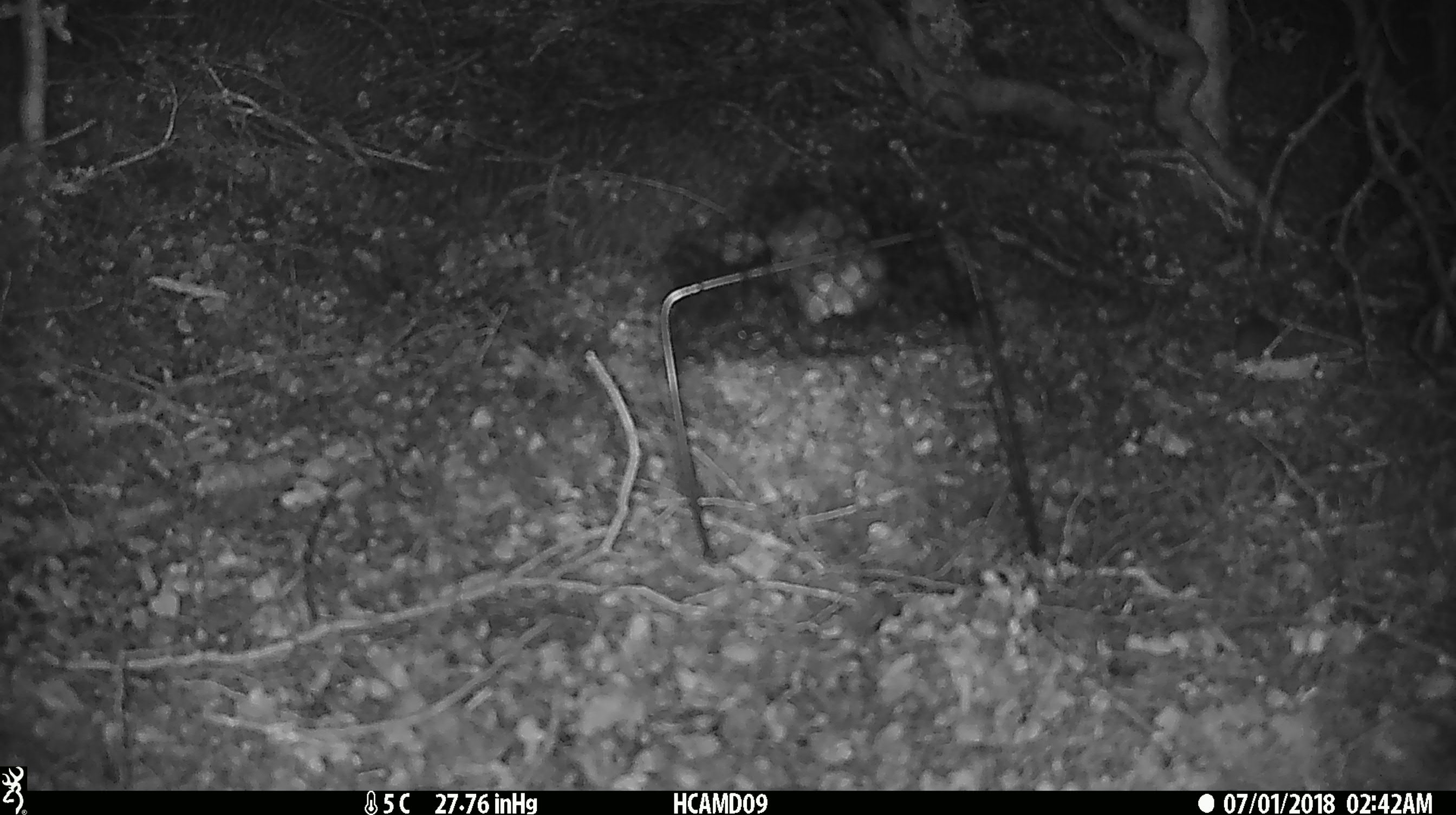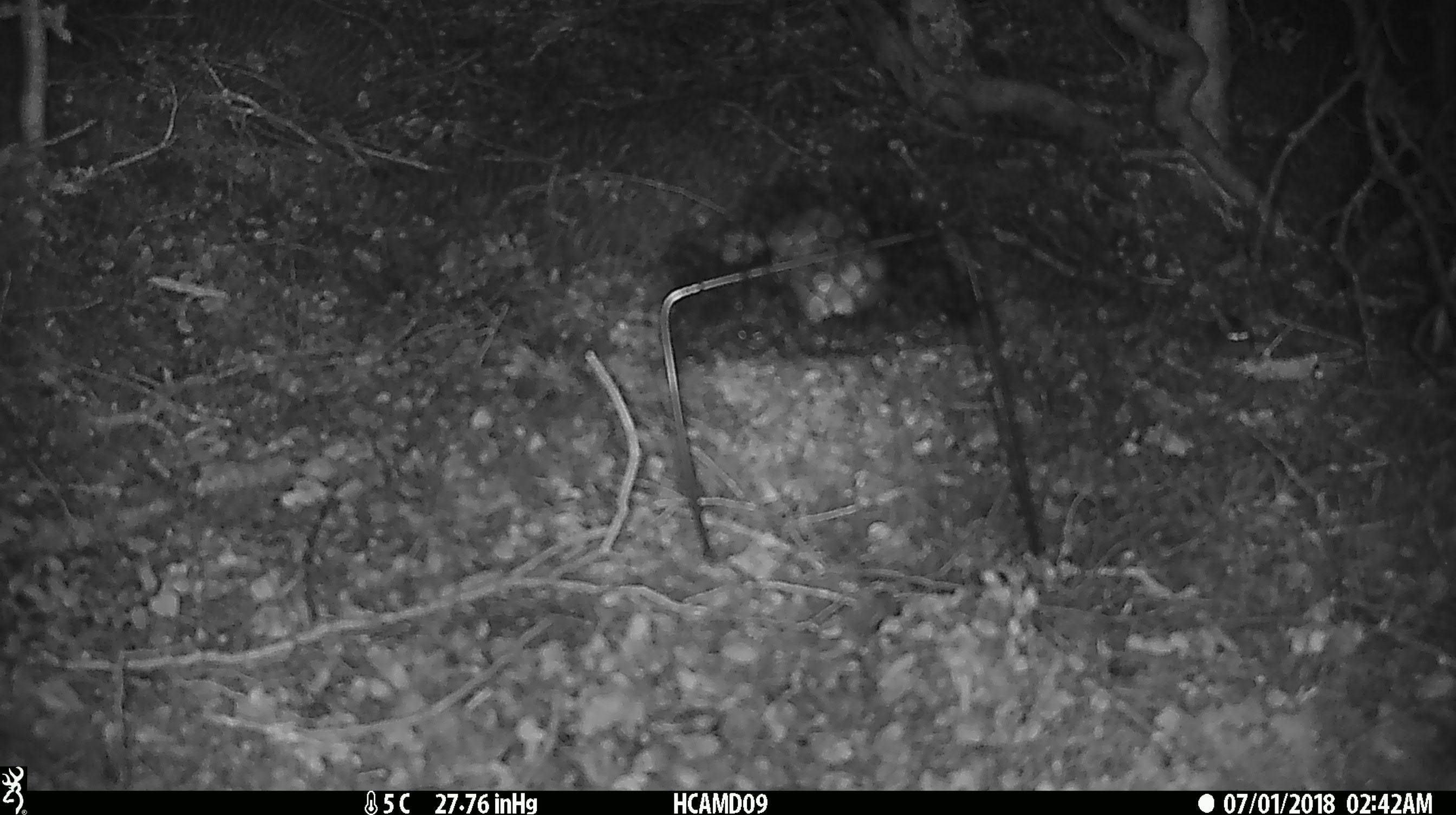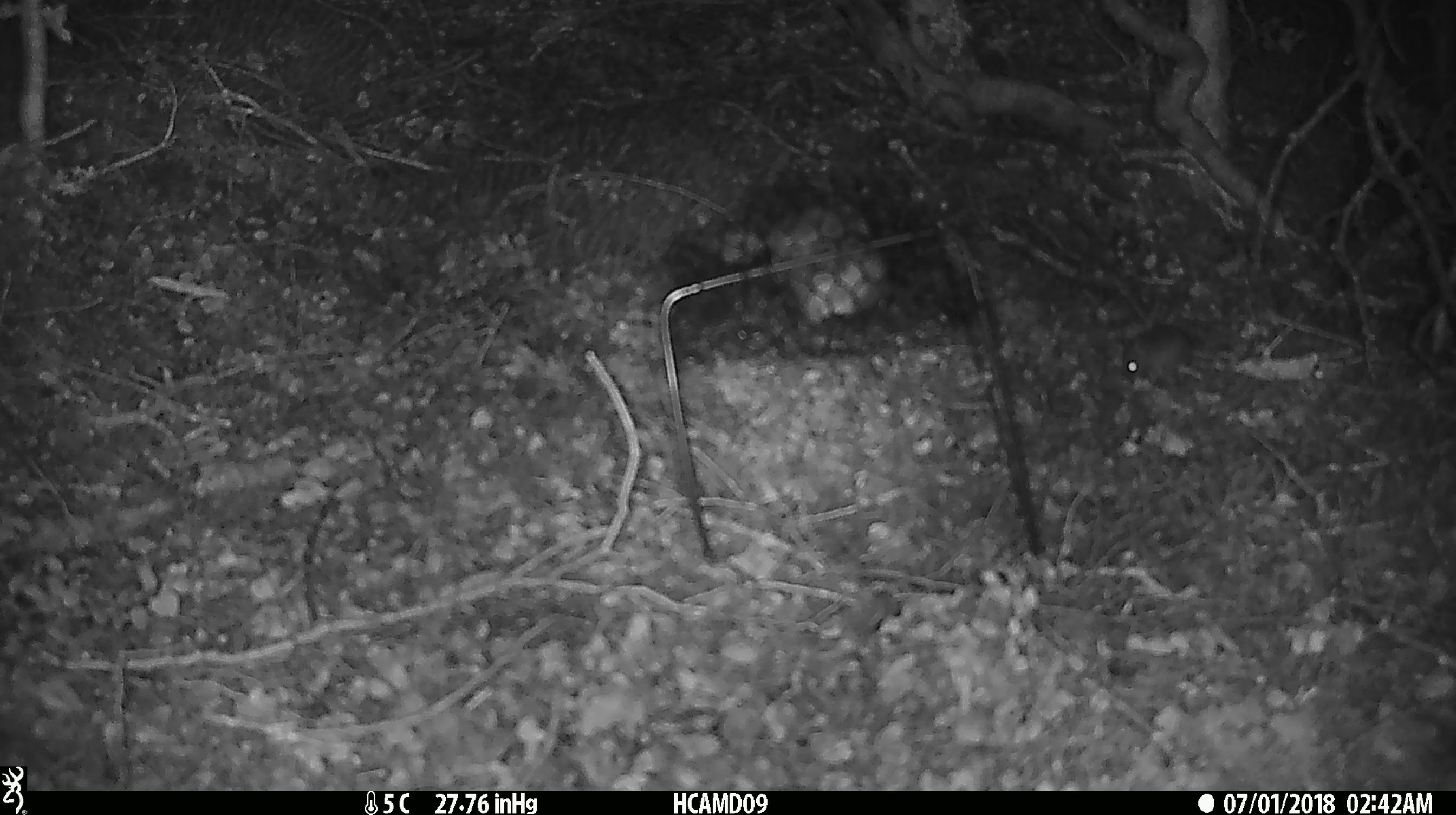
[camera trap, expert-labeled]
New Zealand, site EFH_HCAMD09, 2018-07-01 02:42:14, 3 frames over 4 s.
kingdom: Animalia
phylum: Chordata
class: Mammalia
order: Rodentia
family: Muridae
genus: Mus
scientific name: Mus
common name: mouse